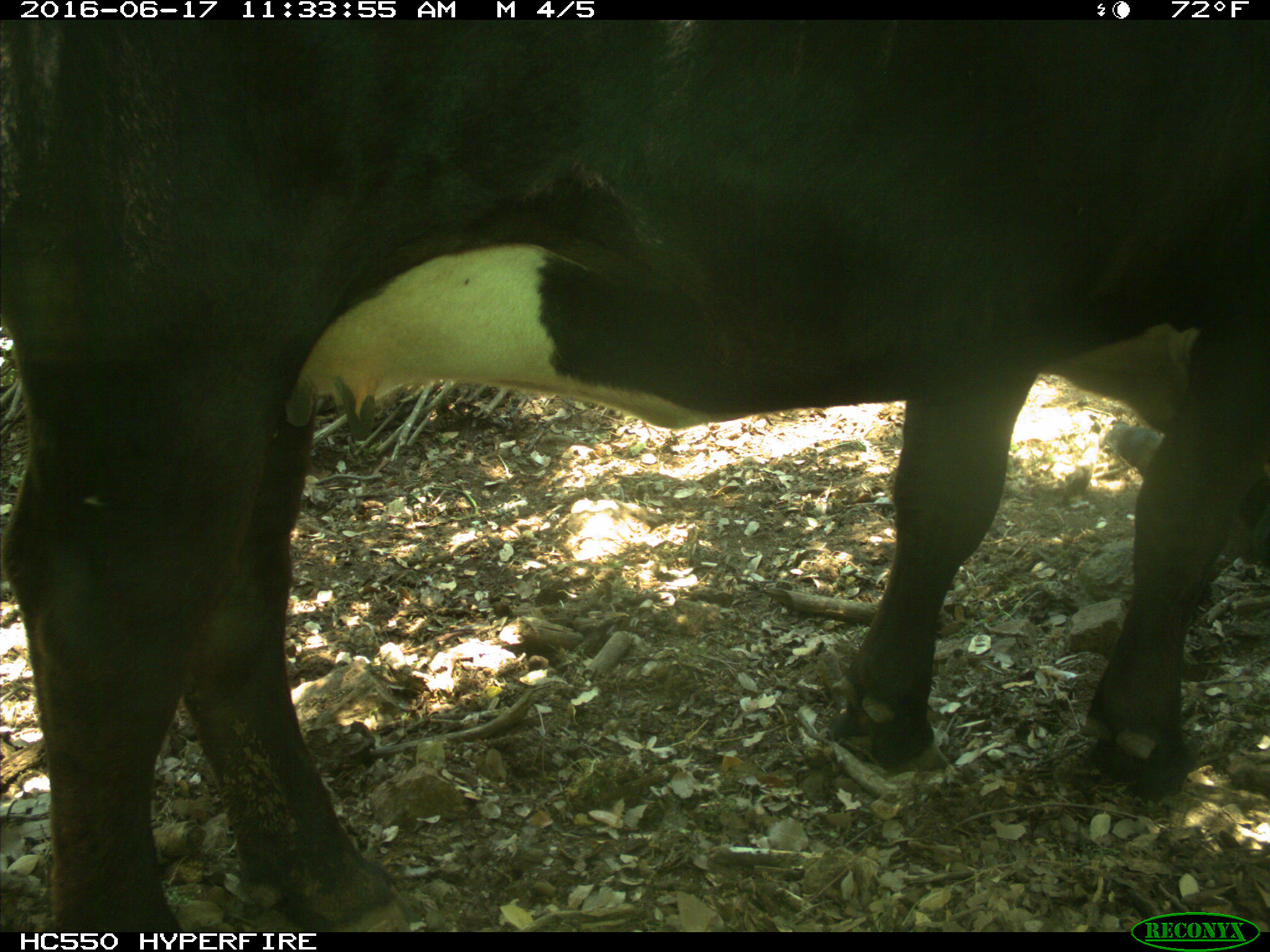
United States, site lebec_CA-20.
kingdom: Animalia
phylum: Chordata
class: Mammalia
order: Artiodactyla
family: Bovidae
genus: Bos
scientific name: Bos taurus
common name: domestic cow